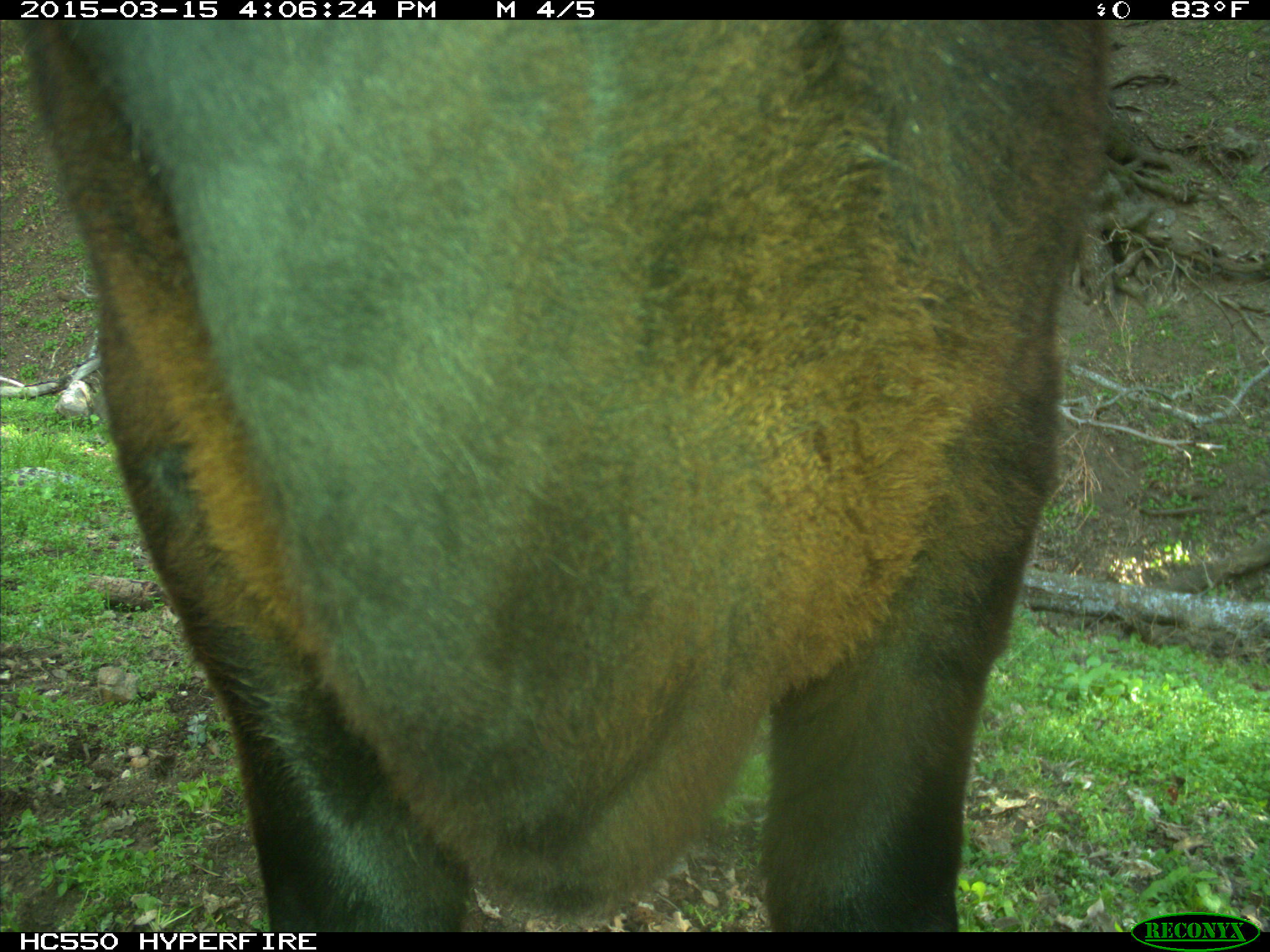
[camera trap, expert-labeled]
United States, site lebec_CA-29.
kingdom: Animalia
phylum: Chordata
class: Mammalia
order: Artiodactyla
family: Bovidae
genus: Bos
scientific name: Bos taurus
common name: domestic cow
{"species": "Bos taurus (domestic cow)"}